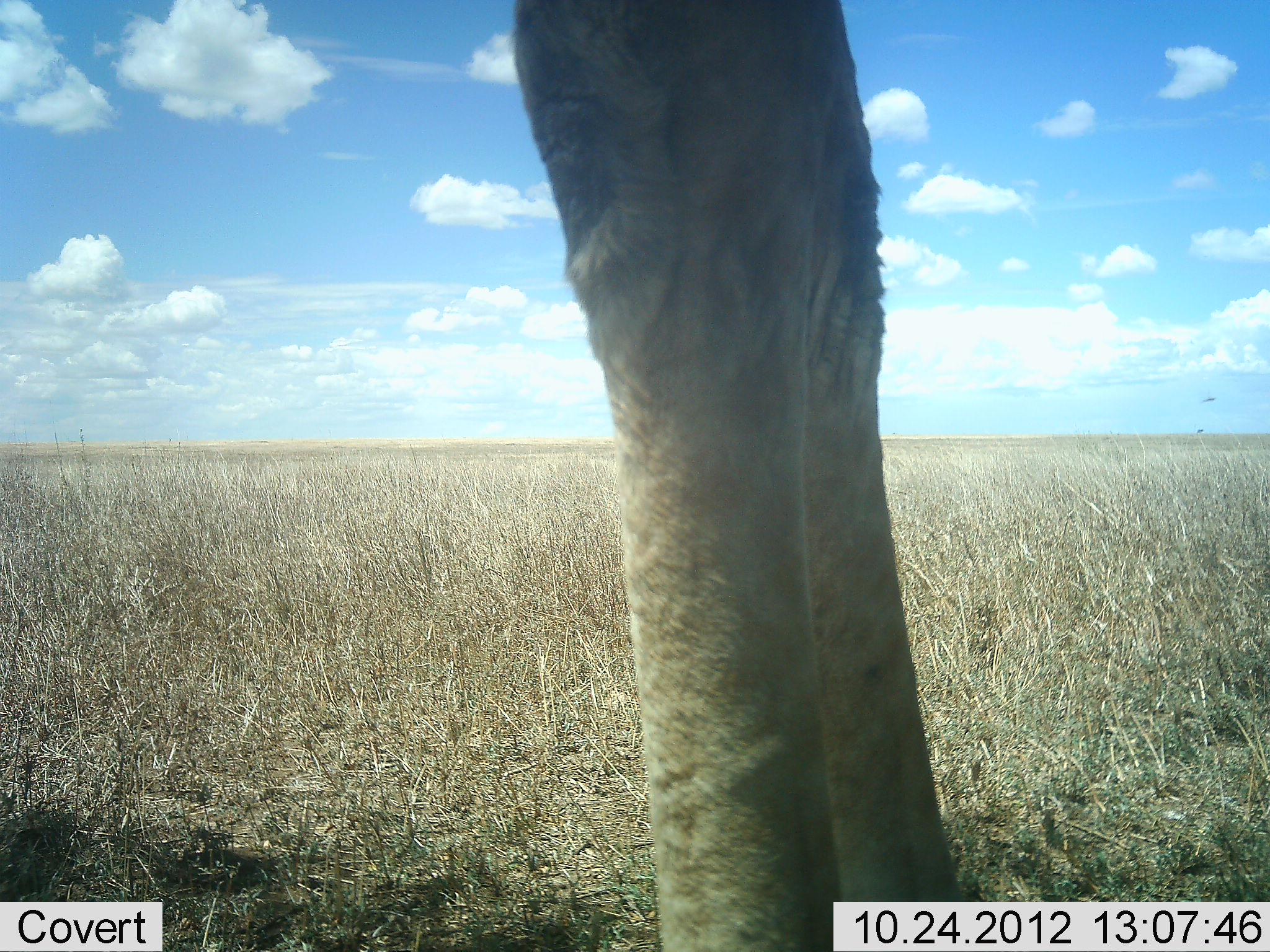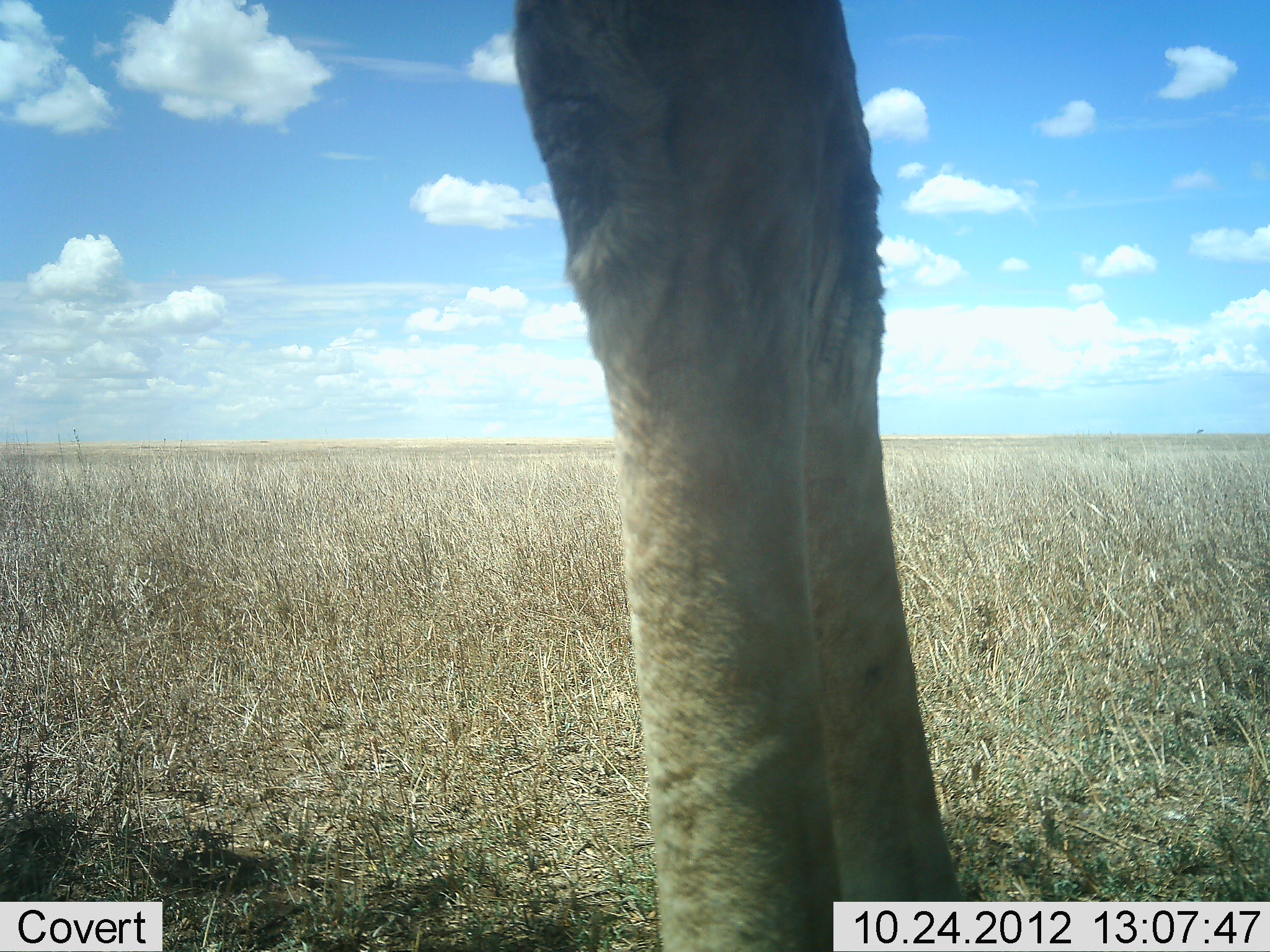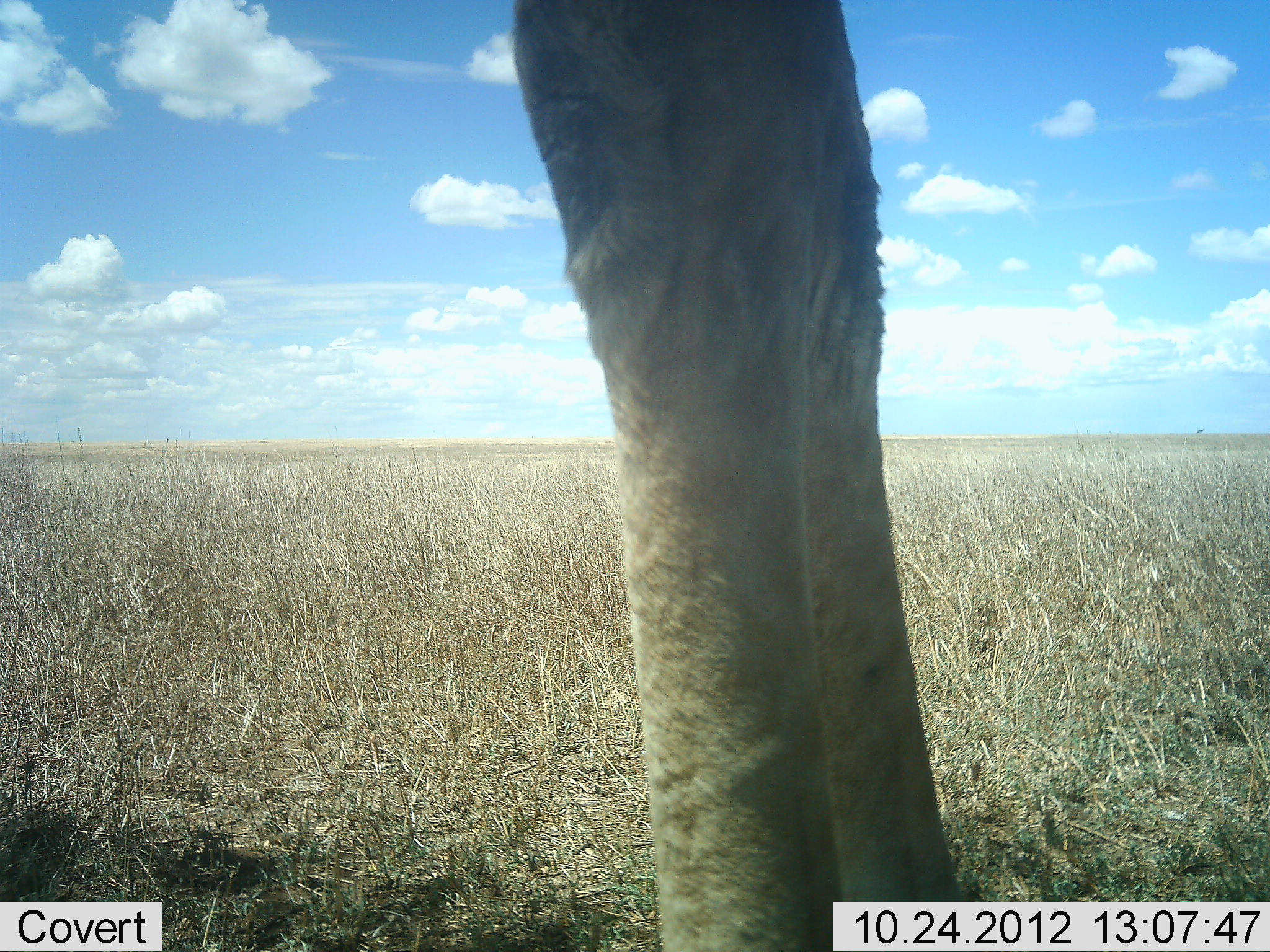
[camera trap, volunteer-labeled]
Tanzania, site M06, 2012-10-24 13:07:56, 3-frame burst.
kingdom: Animalia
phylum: Chordata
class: Mammalia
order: Artiodactyla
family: Giraffidae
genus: Giraffa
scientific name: Giraffa camelopardalis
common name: giraffe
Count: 1.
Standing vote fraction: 100%.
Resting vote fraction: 0%.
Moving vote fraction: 0%.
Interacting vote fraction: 0%.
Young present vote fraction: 0%.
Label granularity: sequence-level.